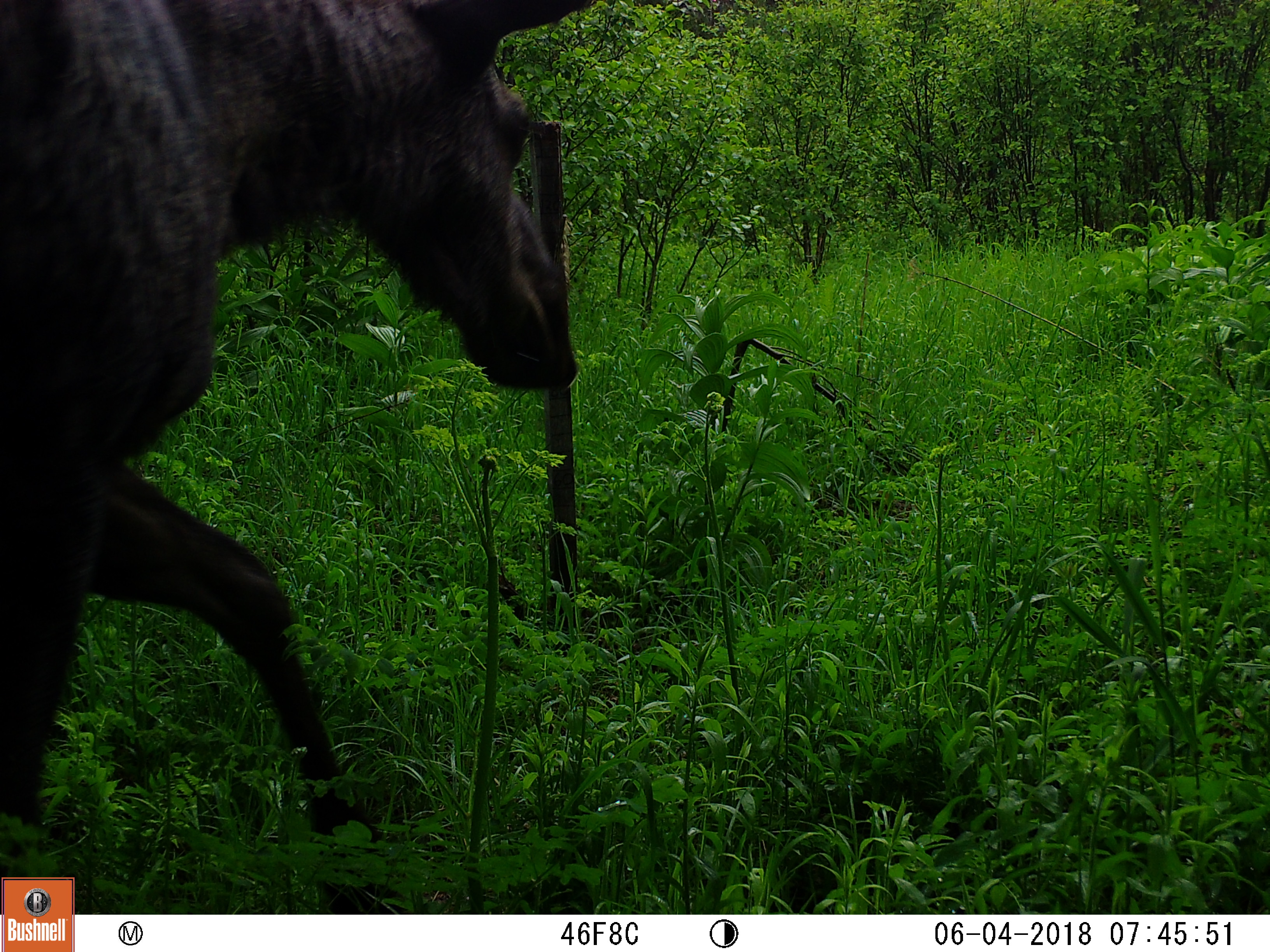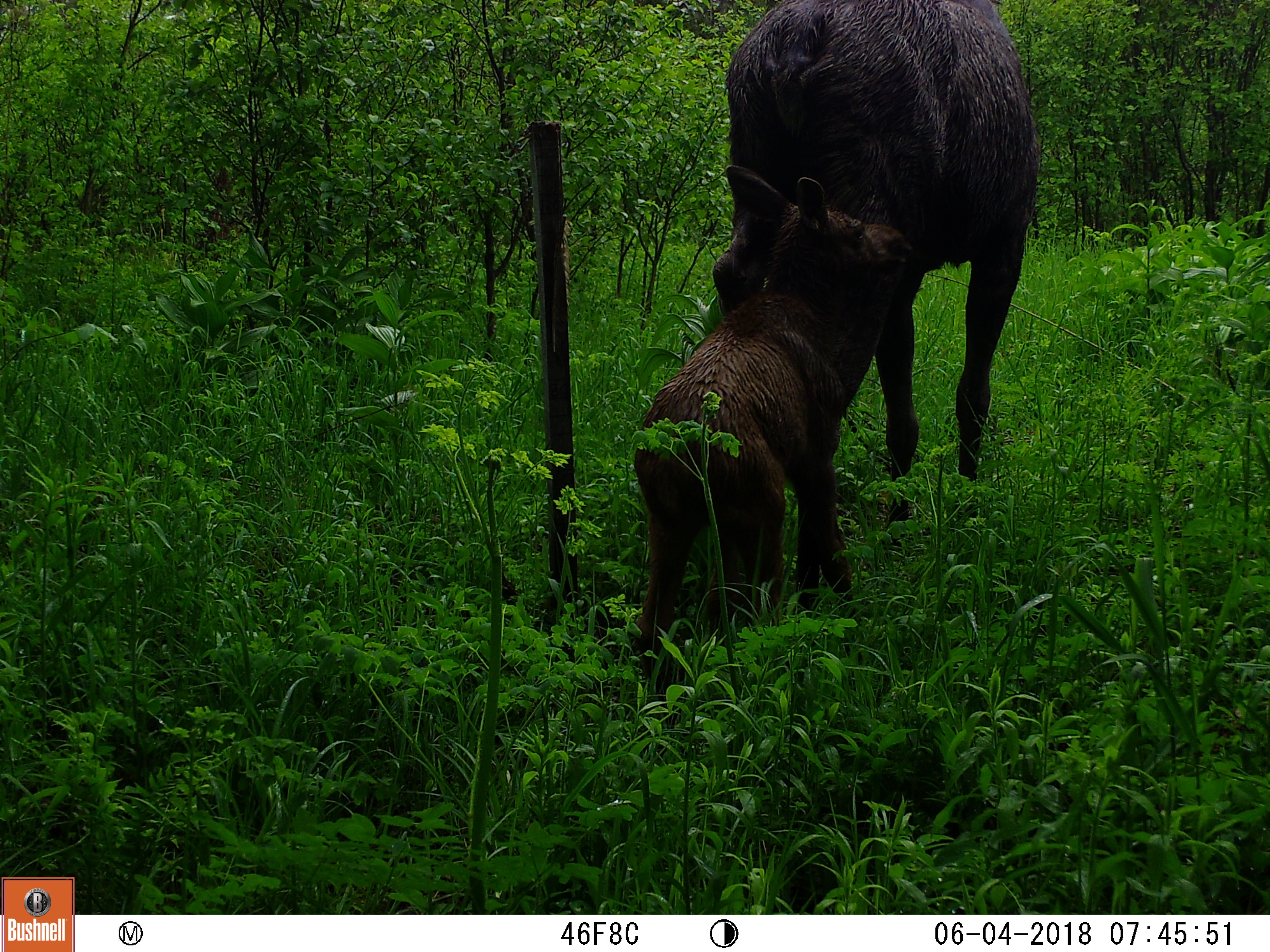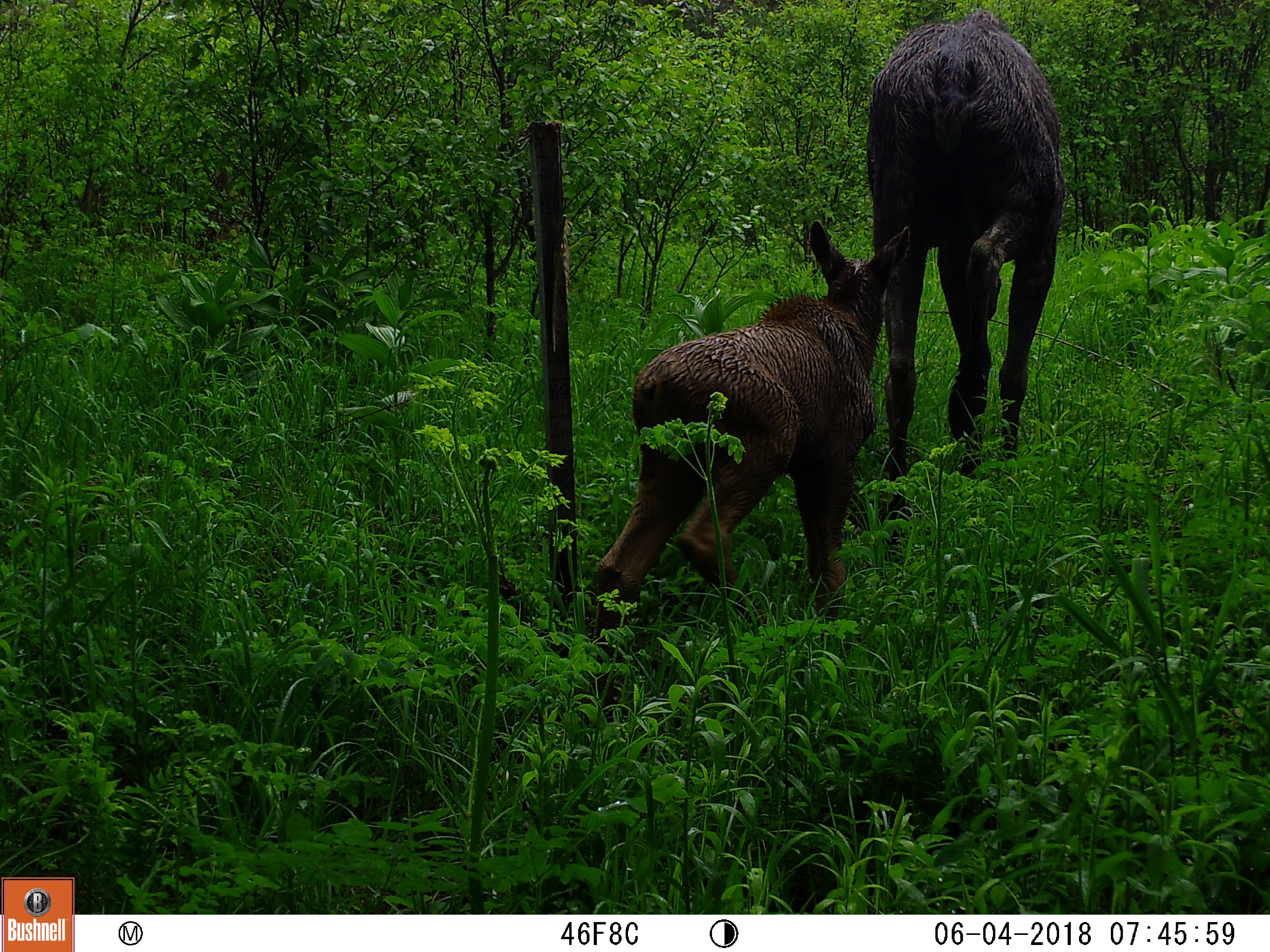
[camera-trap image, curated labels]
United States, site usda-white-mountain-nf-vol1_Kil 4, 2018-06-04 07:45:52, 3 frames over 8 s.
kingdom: Animalia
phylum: Chordata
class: Mammalia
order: Artiodactyla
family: Cervidae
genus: Alces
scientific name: Alces alces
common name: moose